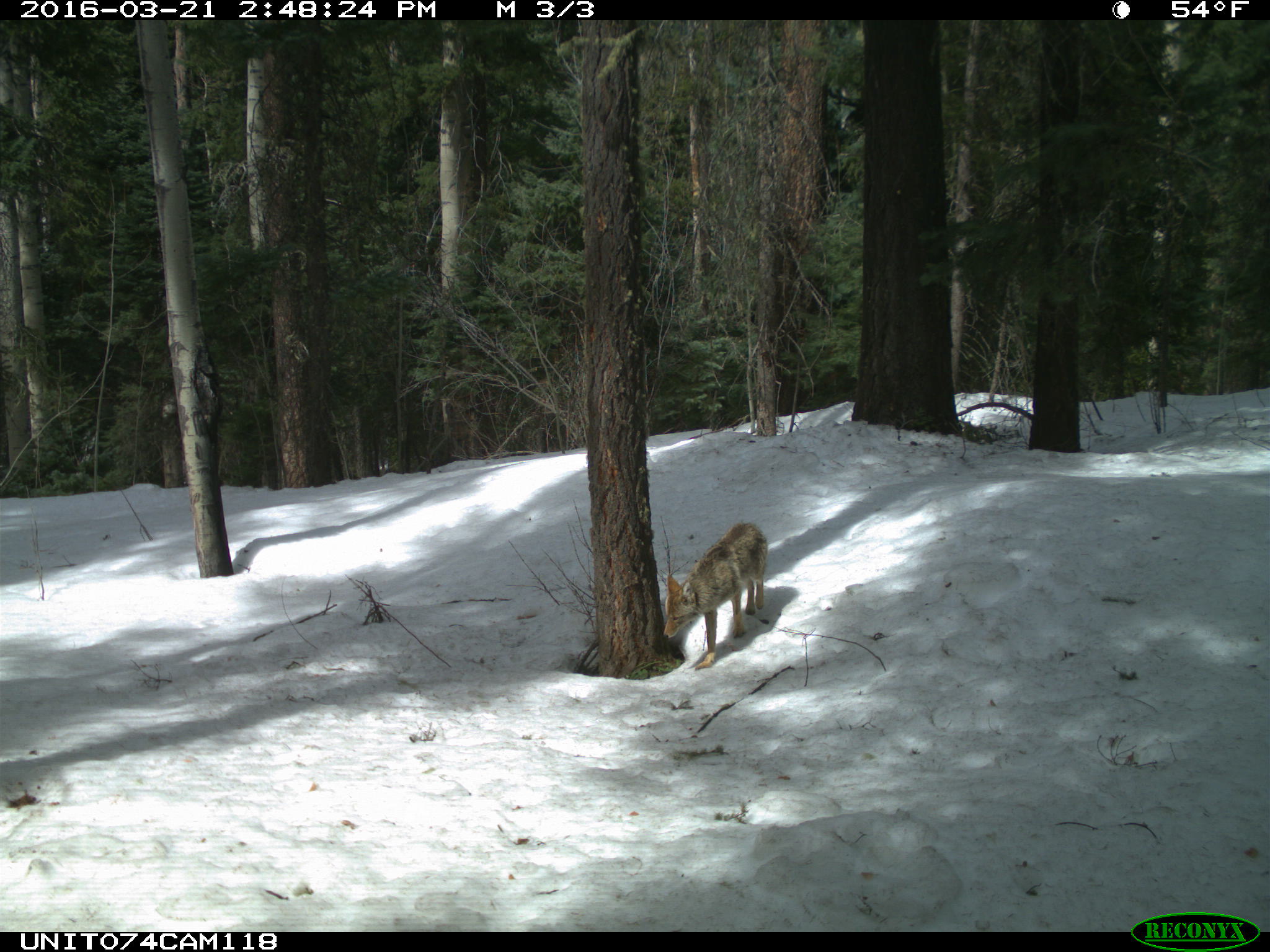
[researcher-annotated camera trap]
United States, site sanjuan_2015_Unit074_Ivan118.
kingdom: Animalia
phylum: Chordata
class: Mammalia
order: Carnivora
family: Canidae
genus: Canis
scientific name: Canis latrans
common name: coyote